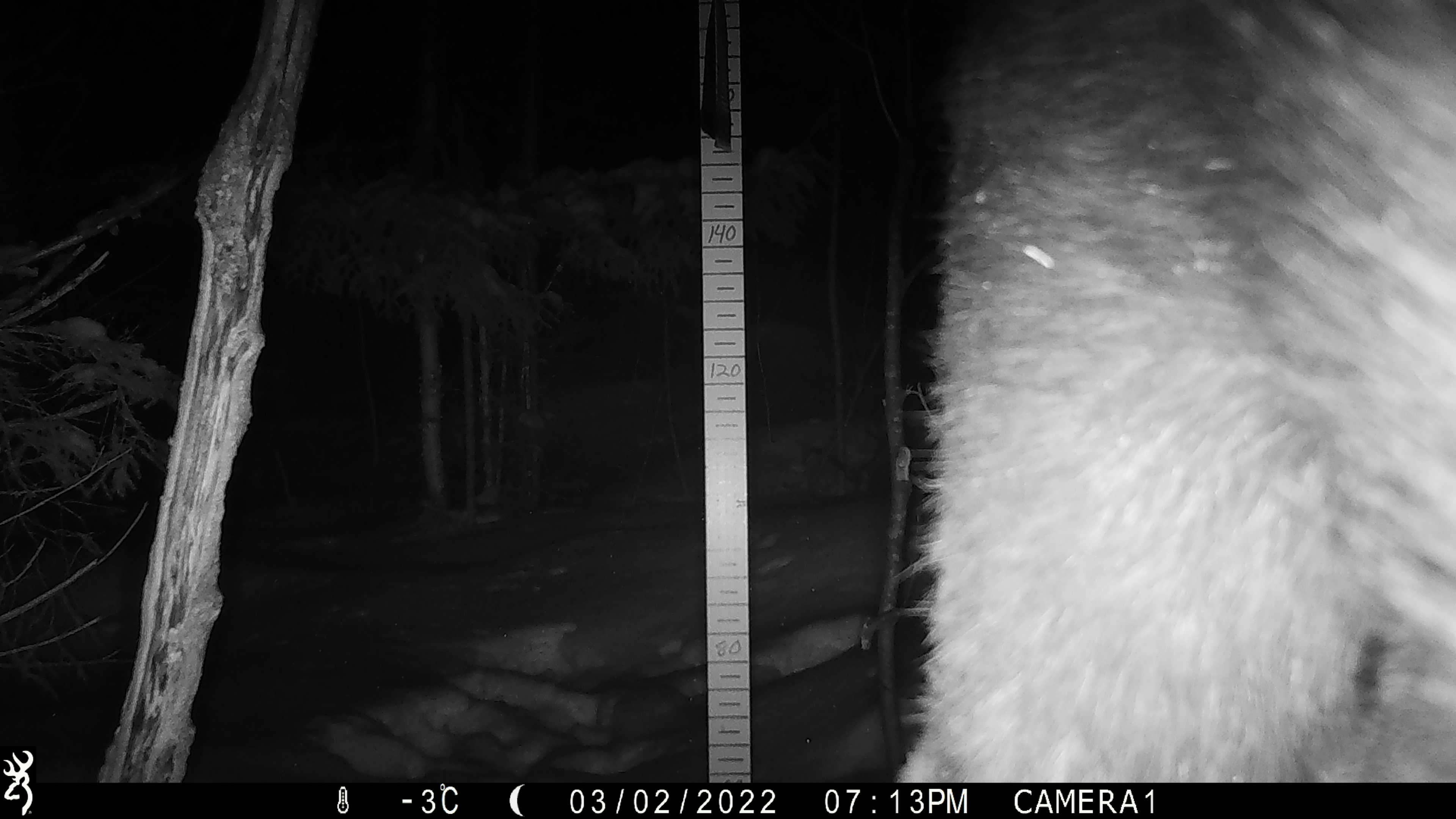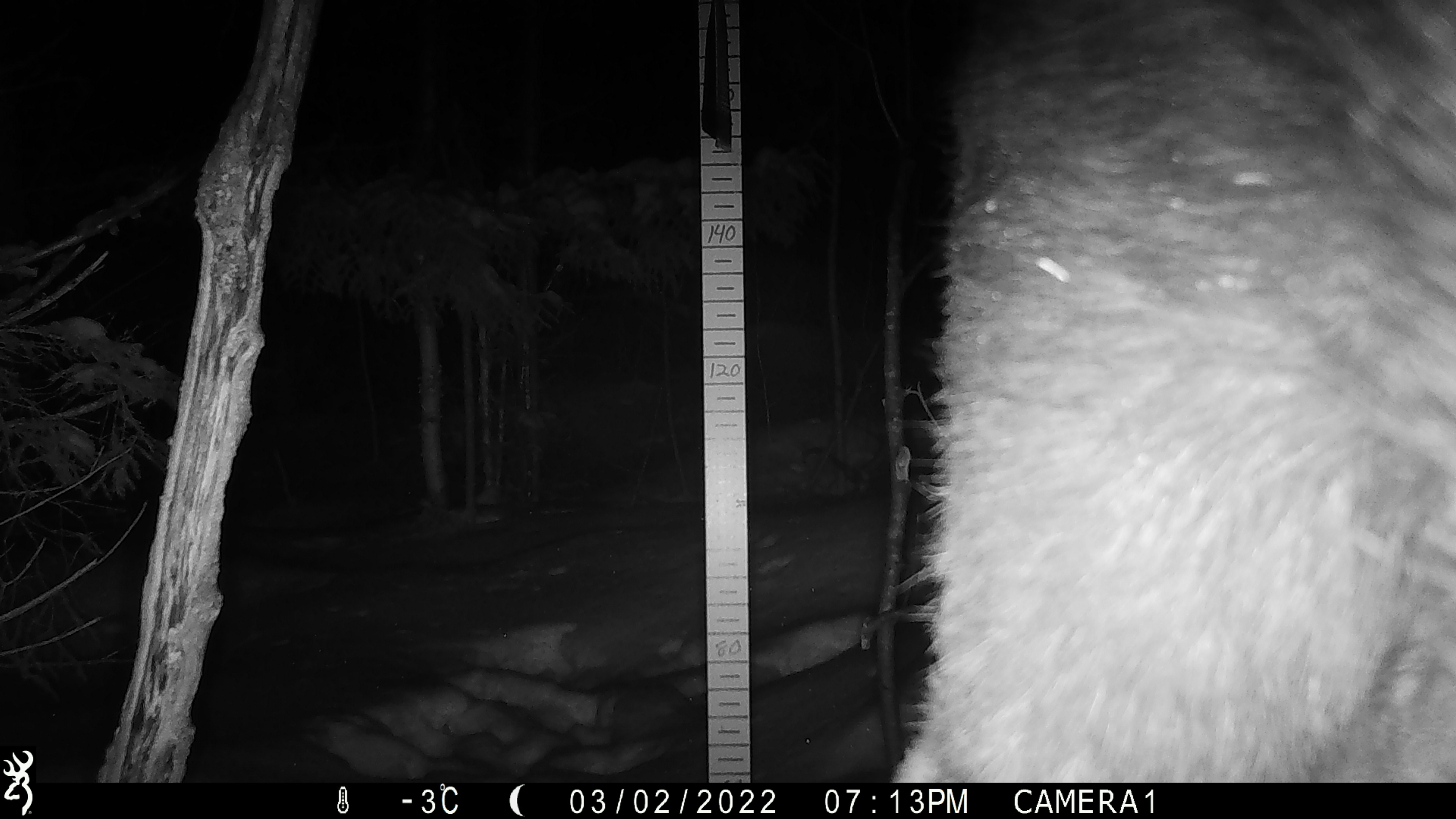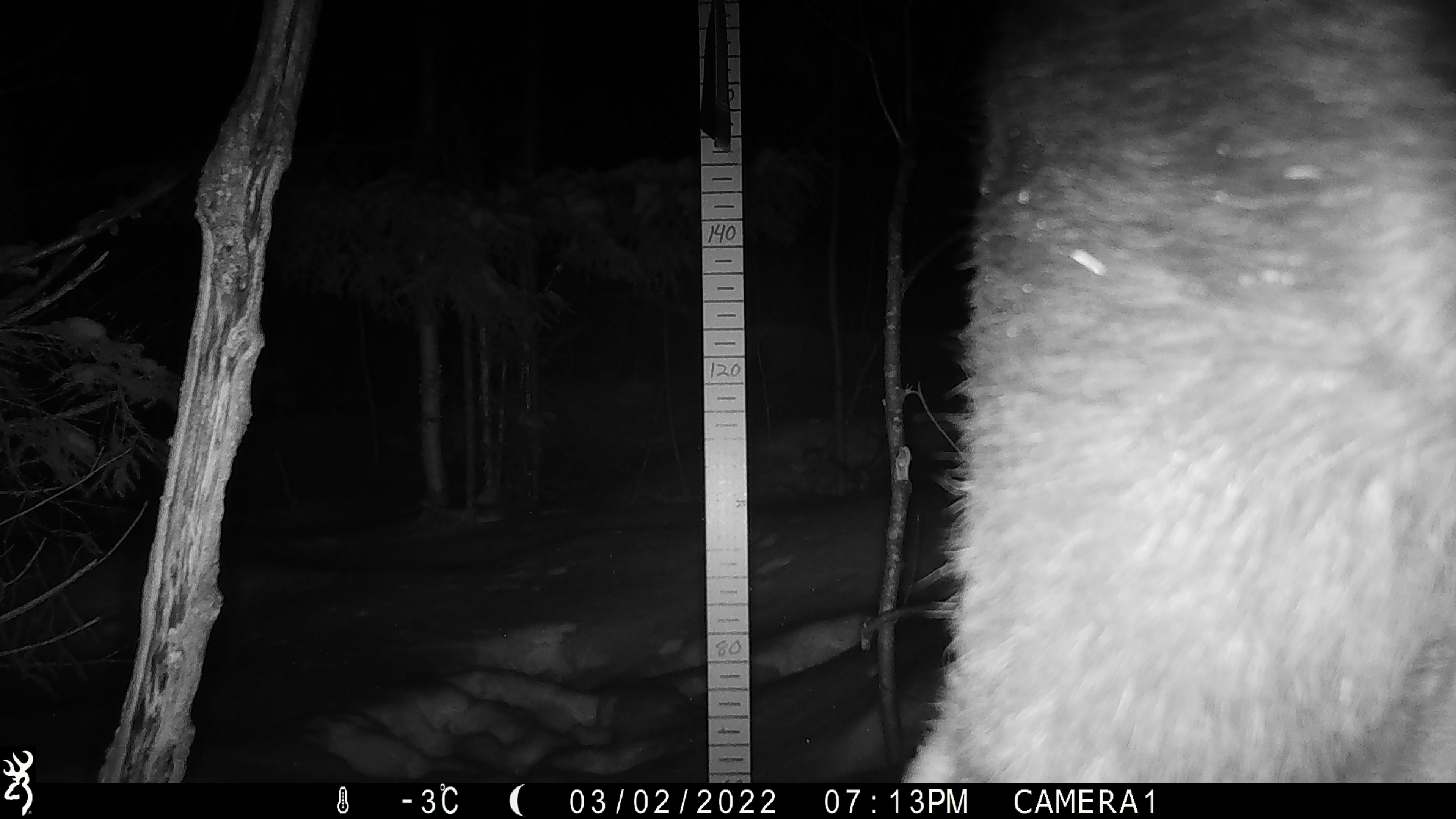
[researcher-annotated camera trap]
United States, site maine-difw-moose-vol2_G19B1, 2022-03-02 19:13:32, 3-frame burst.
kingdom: Animalia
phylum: Chordata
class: Mammalia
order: Artiodactyla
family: Cervidae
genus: Alces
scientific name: Alces alces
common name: moose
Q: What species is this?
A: Moose (Alces alces).